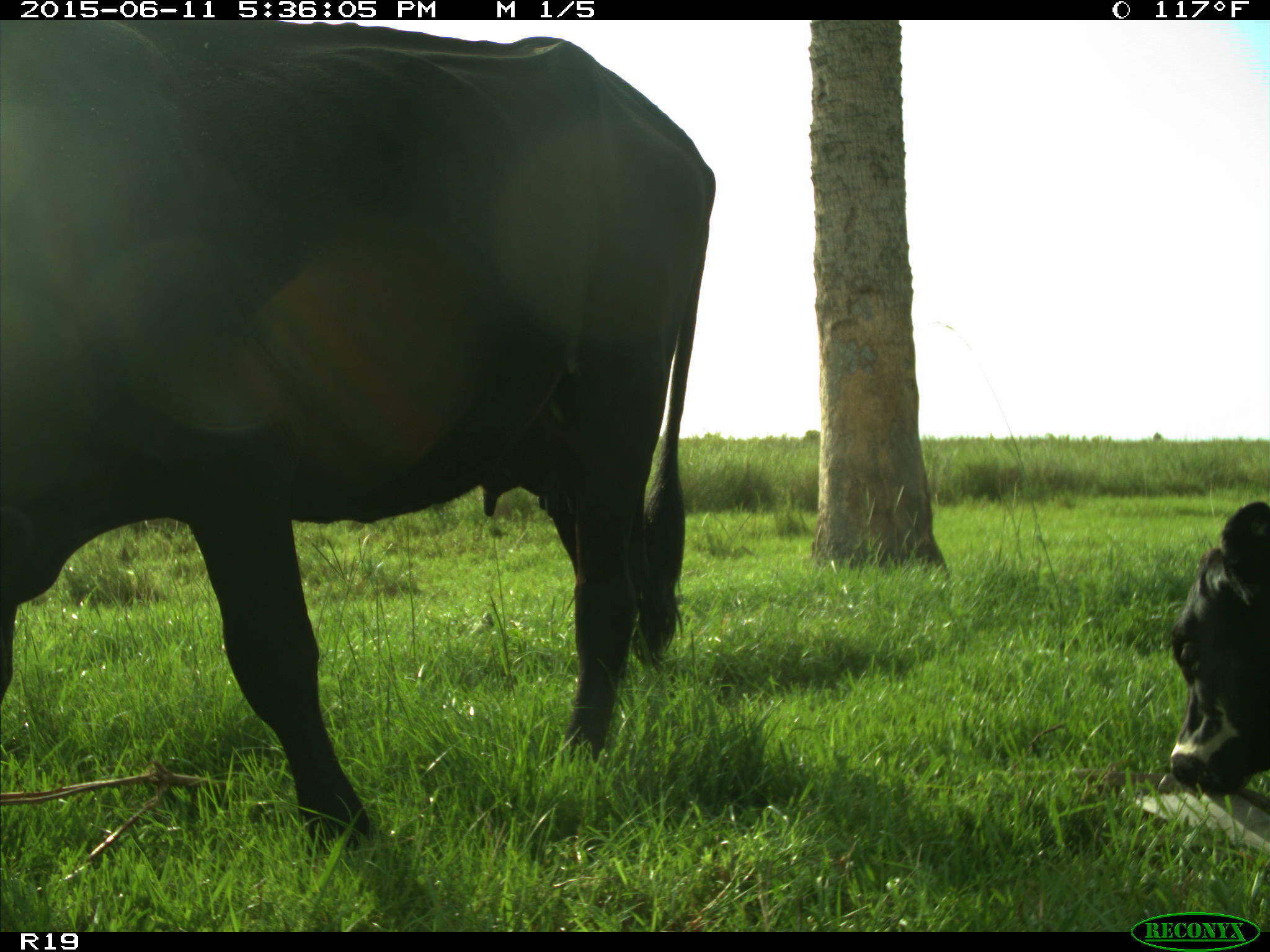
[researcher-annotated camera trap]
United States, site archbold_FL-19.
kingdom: Animalia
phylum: Chordata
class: Mammalia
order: Artiodactyla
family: Bovidae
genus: Bos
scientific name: Bos taurus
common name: domestic cow